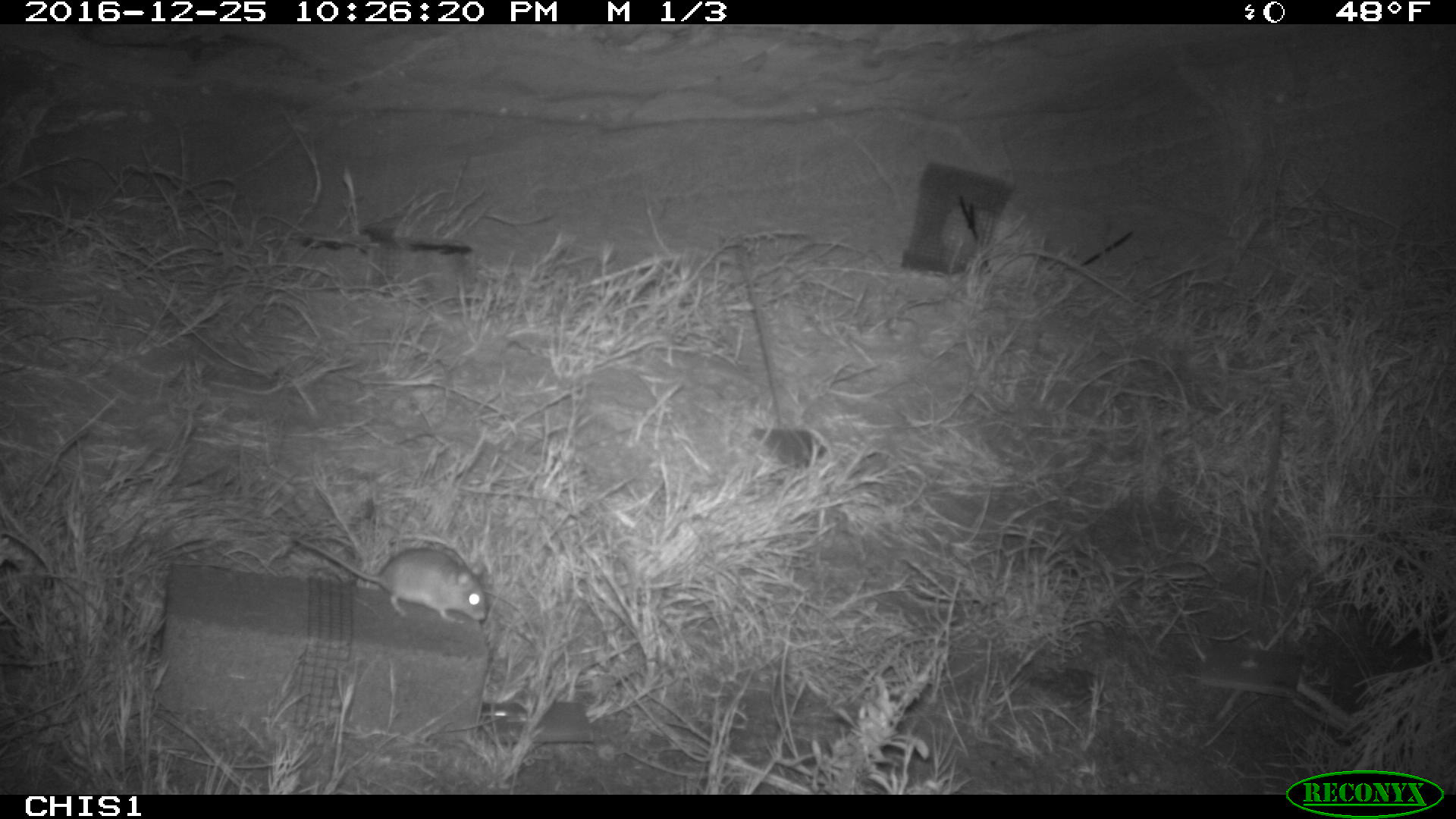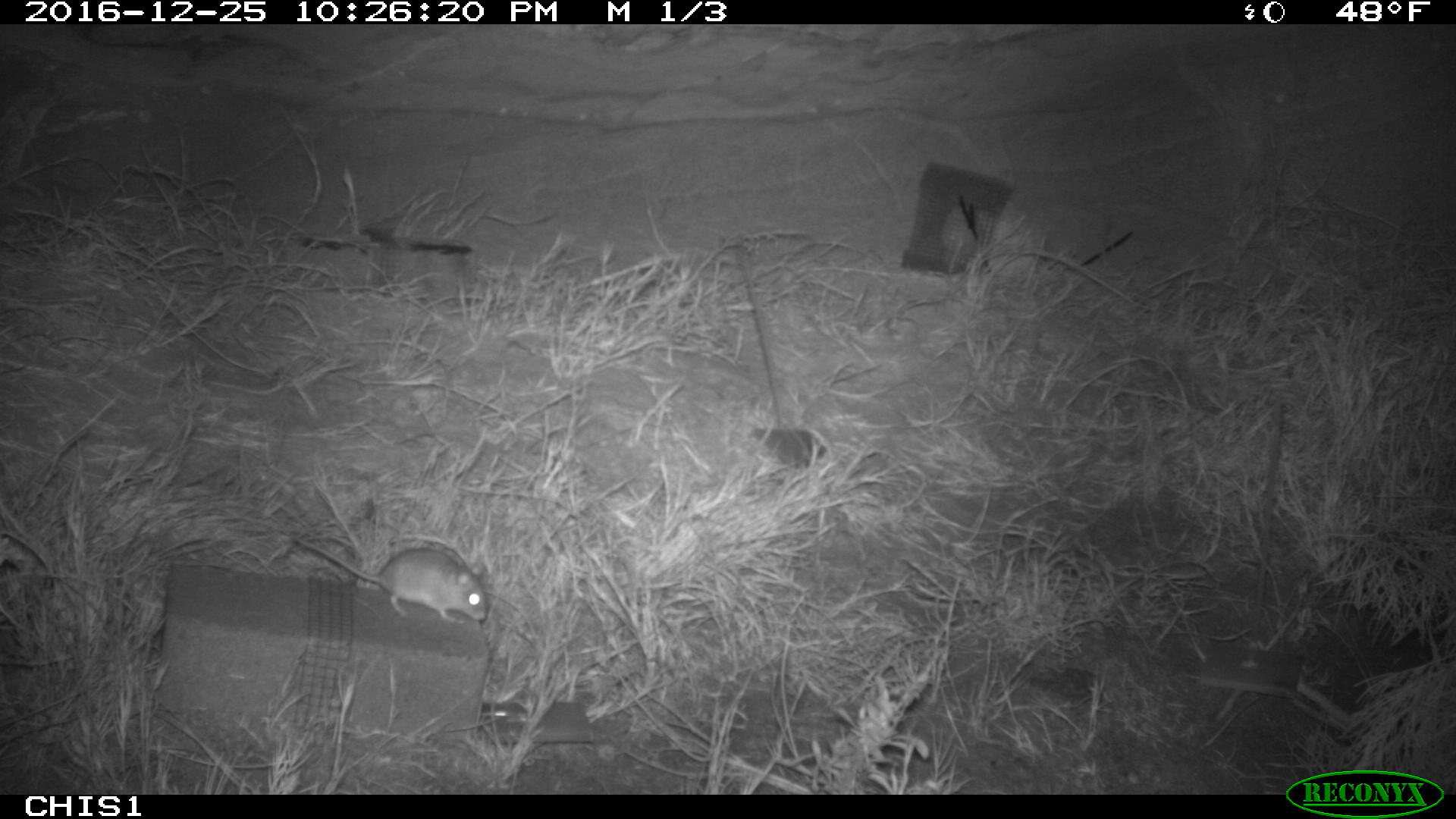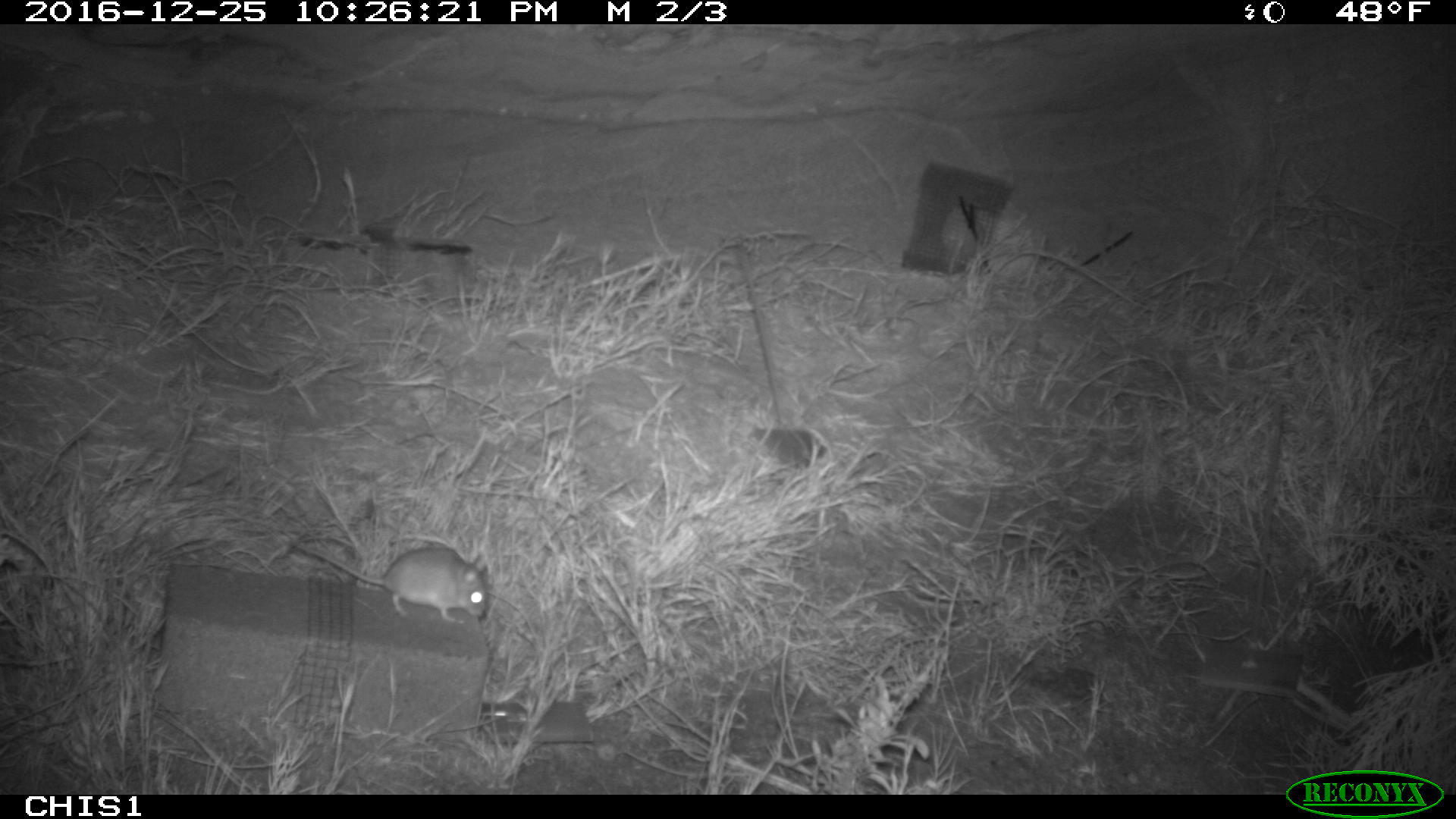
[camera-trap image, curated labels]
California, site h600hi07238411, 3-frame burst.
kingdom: Animalia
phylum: Chordata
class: Mammalia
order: Rodentia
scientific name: Rodentia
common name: rodent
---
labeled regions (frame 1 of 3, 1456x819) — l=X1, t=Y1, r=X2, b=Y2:
rodent: l=293, t=540, r=488, b=623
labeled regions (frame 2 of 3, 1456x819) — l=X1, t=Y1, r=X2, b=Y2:
rodent: l=295, t=535, r=489, b=624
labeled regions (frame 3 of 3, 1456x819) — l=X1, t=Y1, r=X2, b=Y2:
rodent: l=295, t=543, r=487, b=623